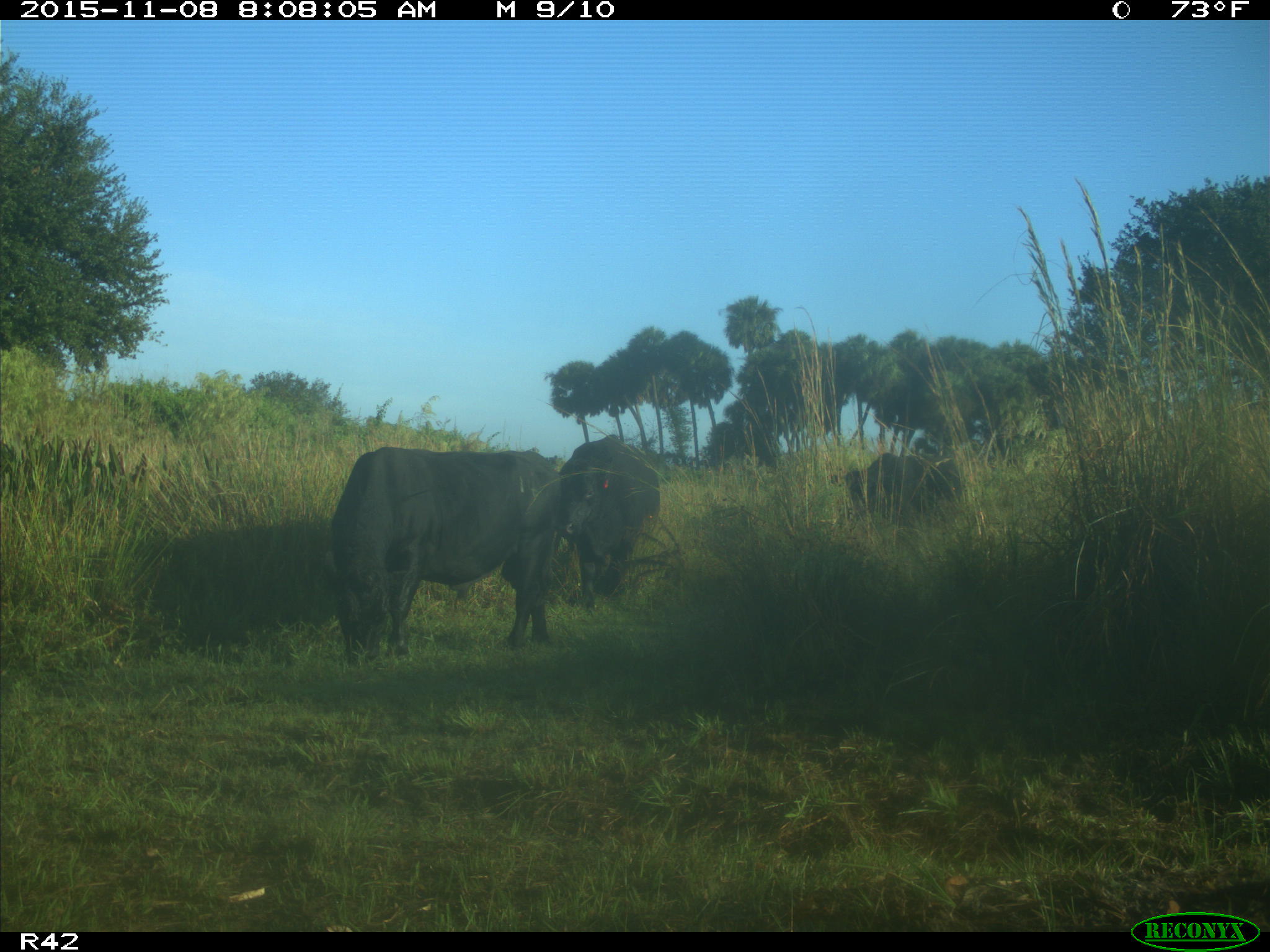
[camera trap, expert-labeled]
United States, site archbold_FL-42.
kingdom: Animalia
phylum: Chordata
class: Mammalia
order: Artiodactyla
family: Bovidae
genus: Bos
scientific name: Bos taurus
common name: domestic cow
Bos taurus (domestic cow).